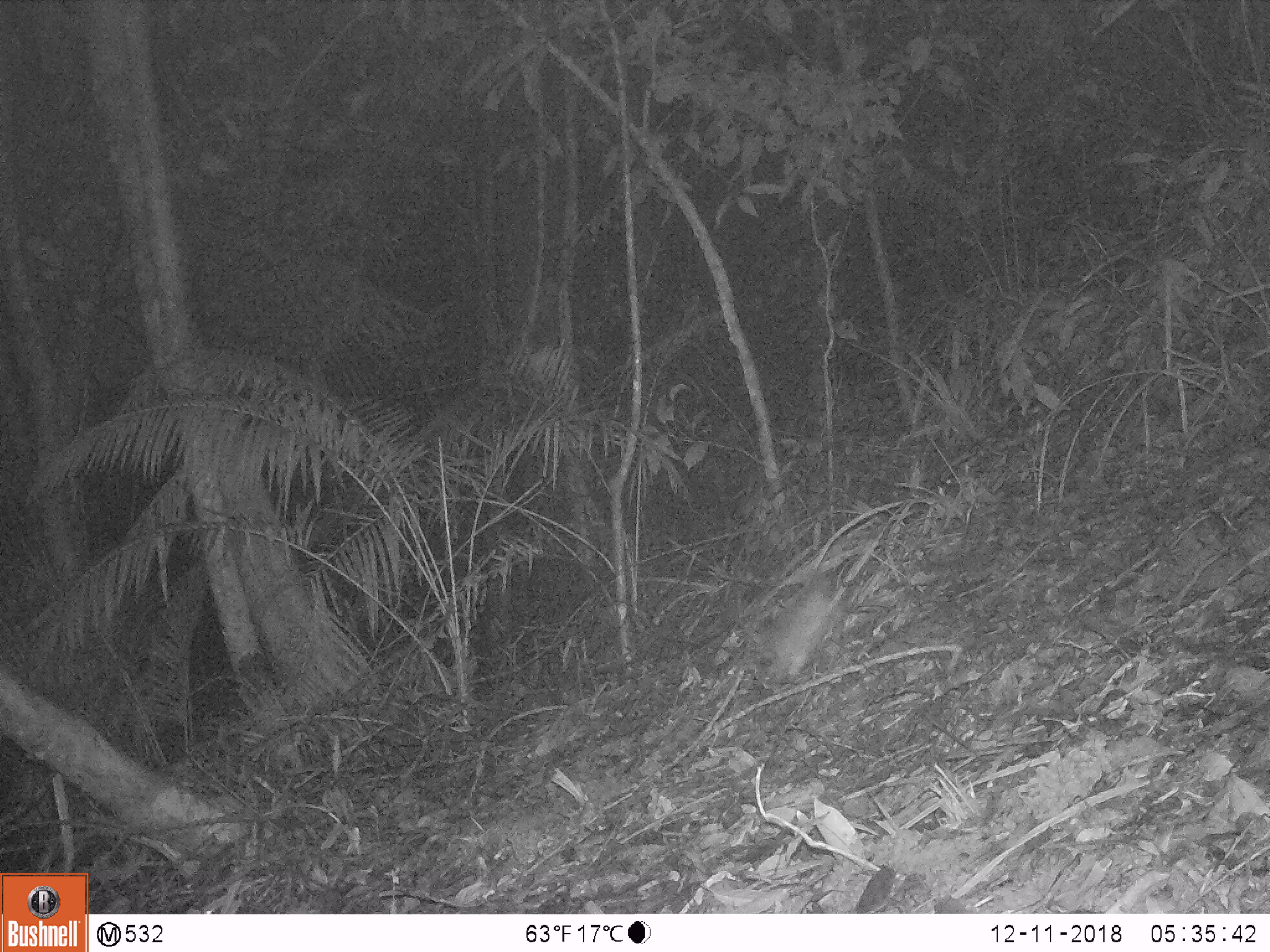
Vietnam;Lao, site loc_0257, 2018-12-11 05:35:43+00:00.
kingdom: Animalia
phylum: Chordata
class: Mammalia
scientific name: Mammalia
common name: mammal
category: unidentified small mammal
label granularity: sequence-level